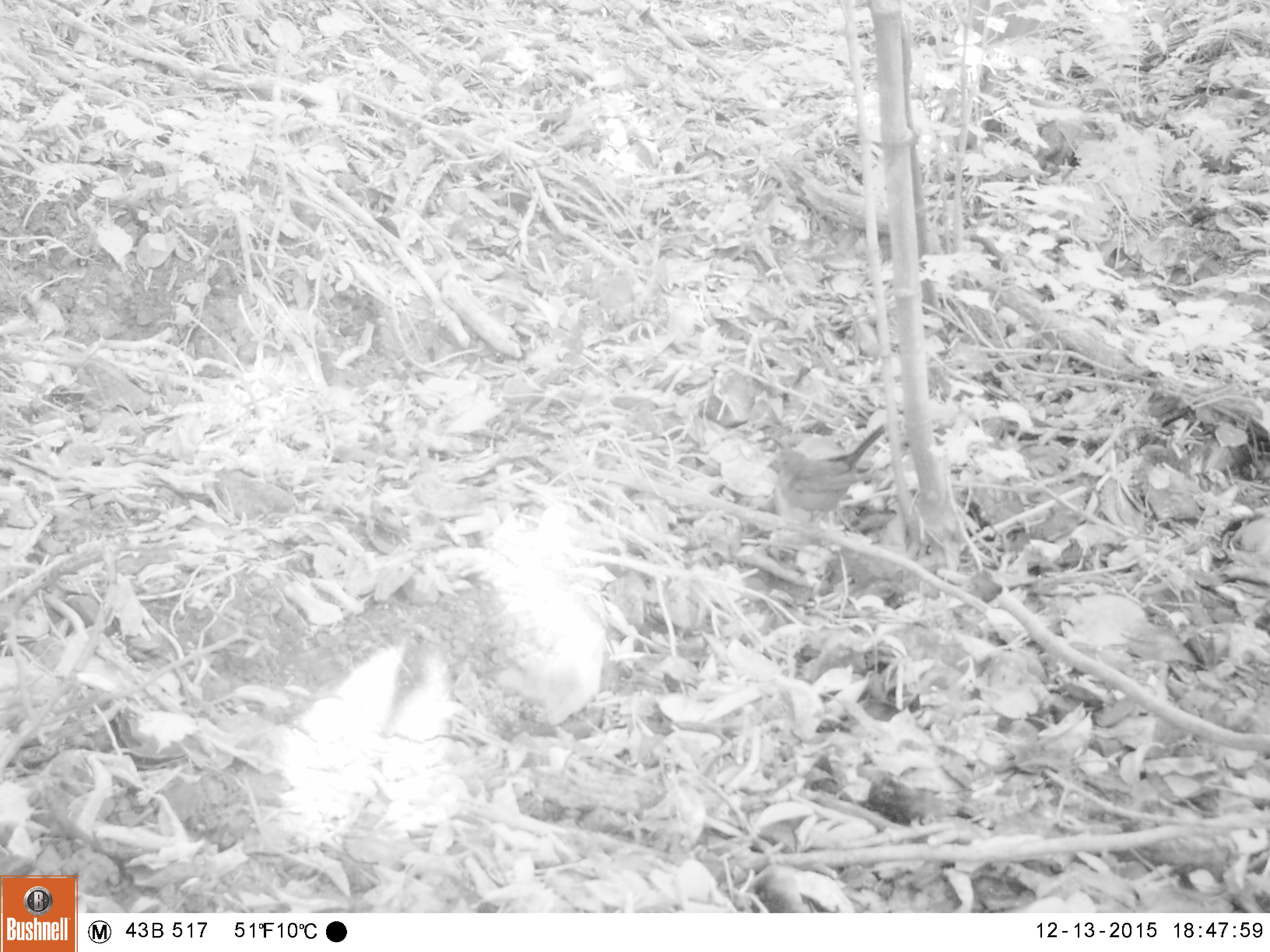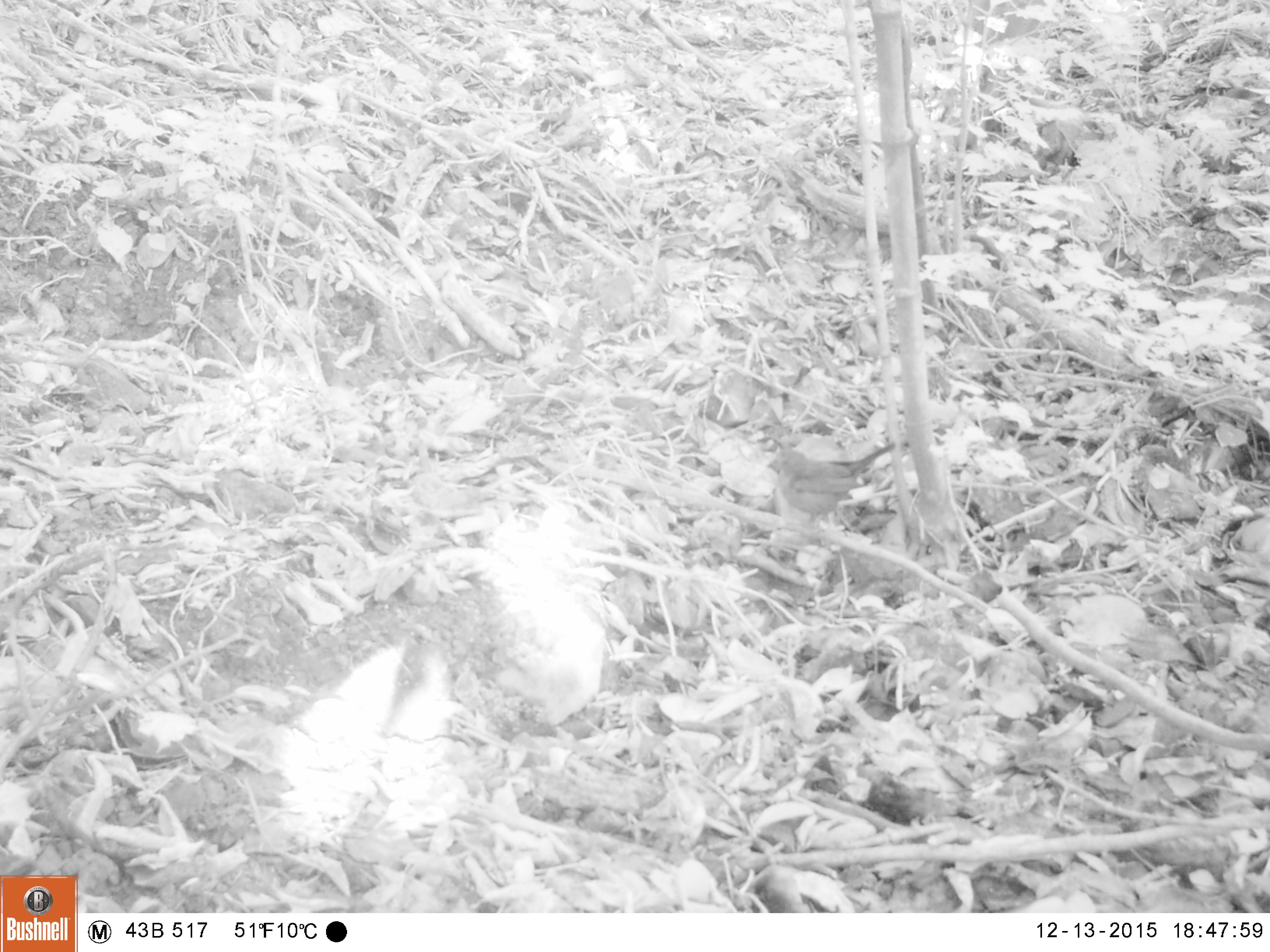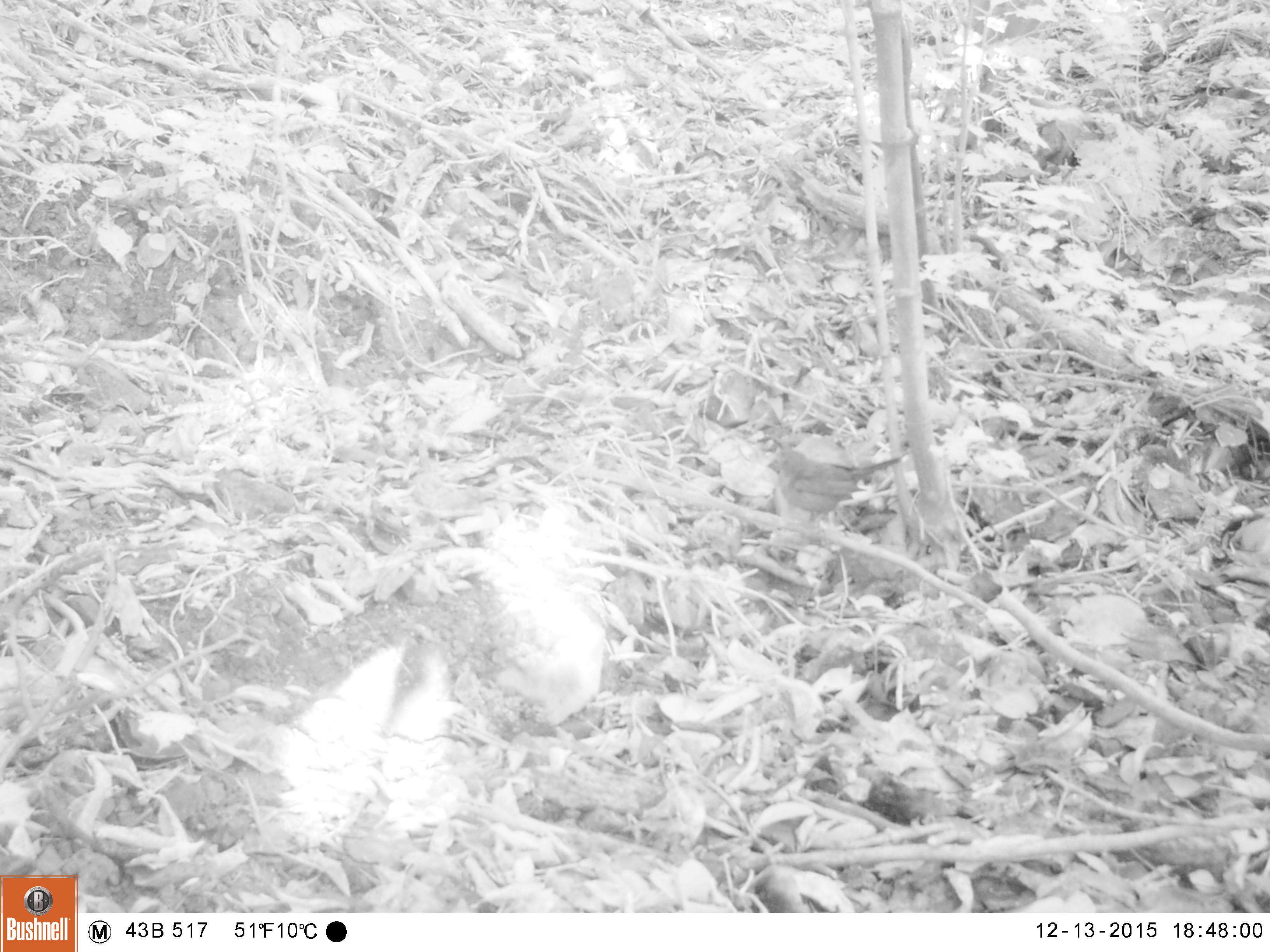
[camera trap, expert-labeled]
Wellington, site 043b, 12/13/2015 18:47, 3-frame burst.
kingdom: Animalia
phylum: Chordata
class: Aves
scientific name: Aves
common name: bird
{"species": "bird (Aves)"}